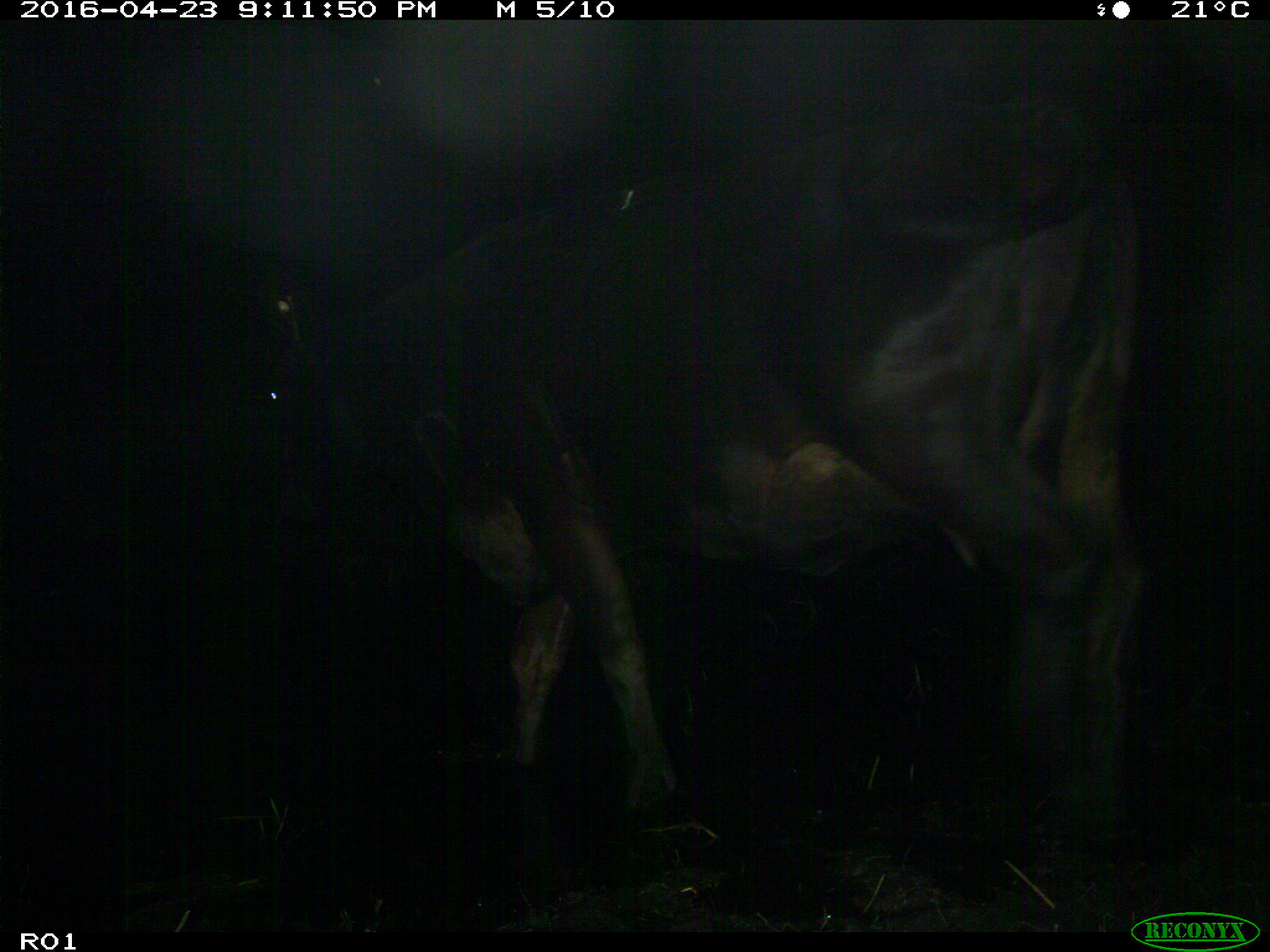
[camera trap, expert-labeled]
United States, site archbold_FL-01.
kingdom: Animalia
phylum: Chordata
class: Mammalia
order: Artiodactyla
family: Bovidae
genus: Bos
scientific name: Bos taurus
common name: domestic cow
Bos taurus (domestic cow).